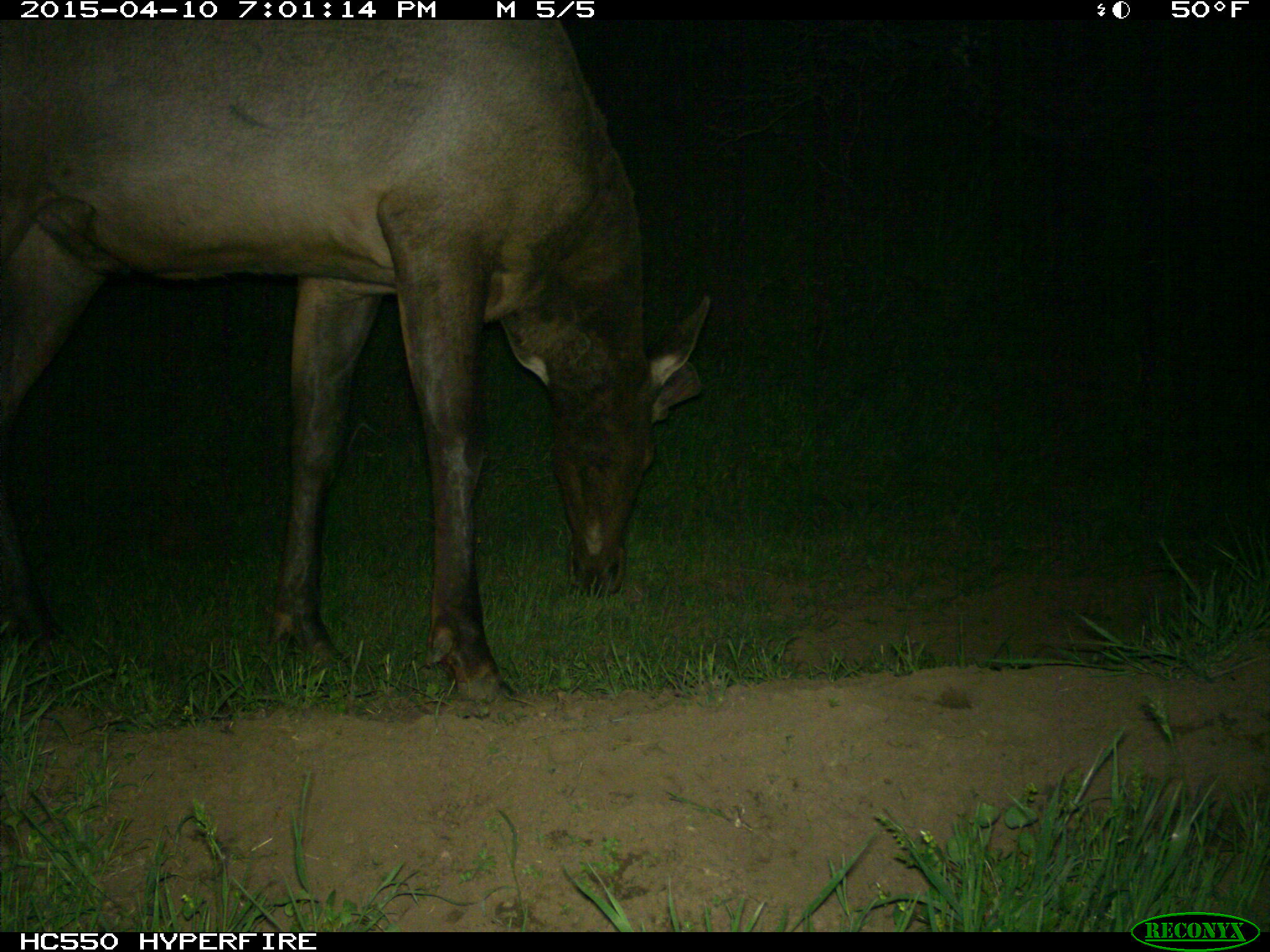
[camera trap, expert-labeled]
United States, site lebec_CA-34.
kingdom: Animalia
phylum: Chordata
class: Mammalia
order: Artiodactyla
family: Cervidae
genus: Cervus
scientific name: Cervus canadensis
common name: elk